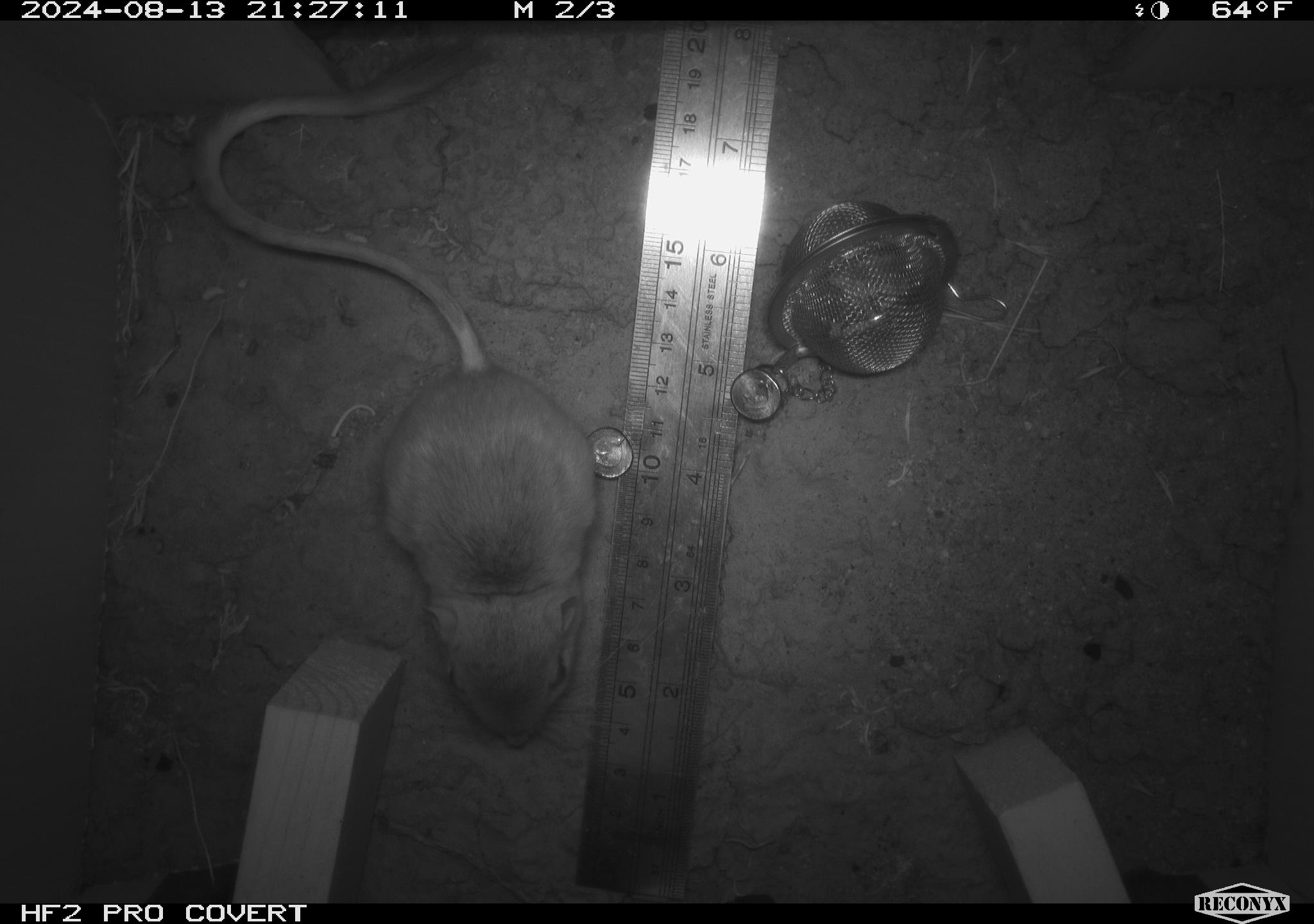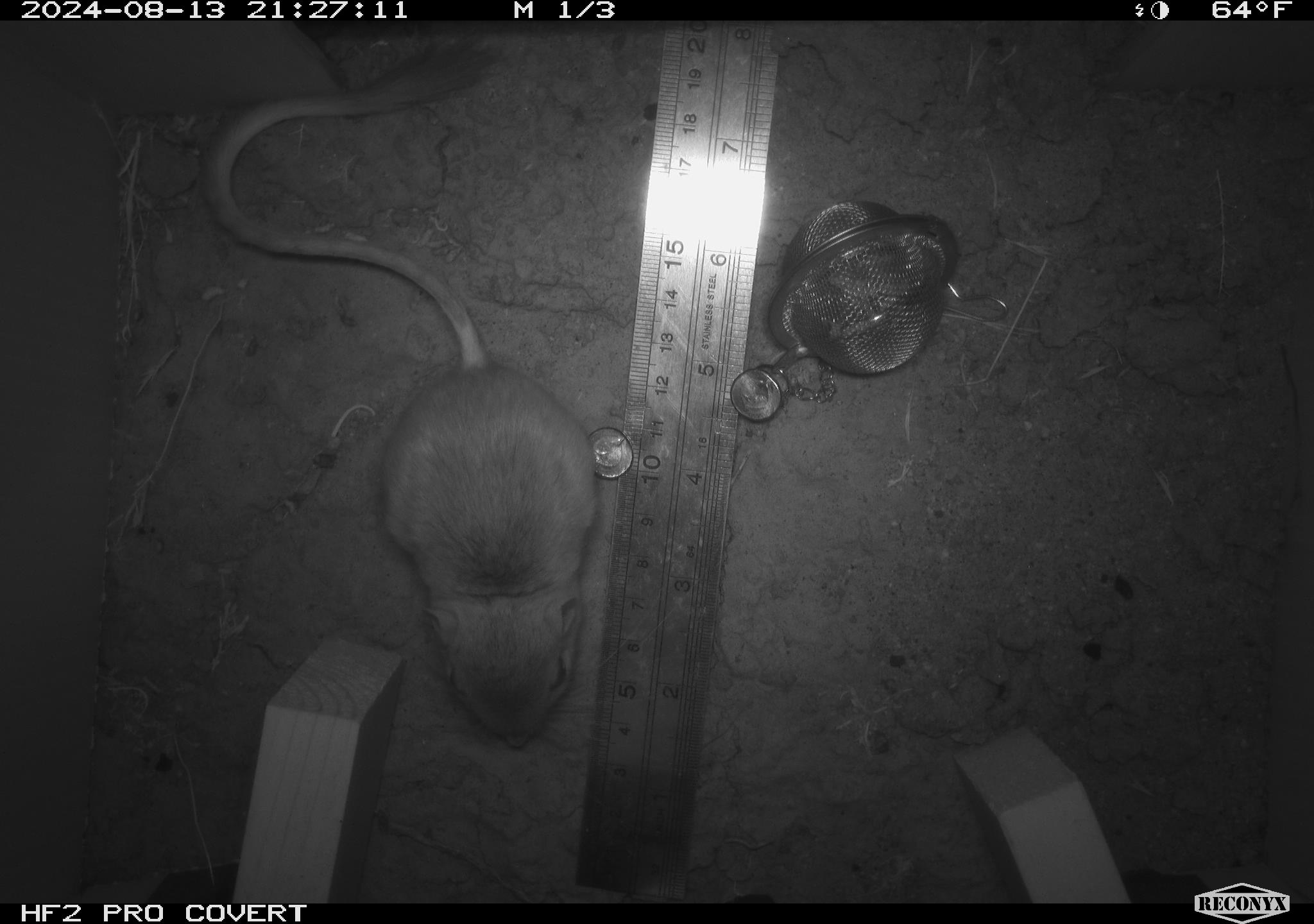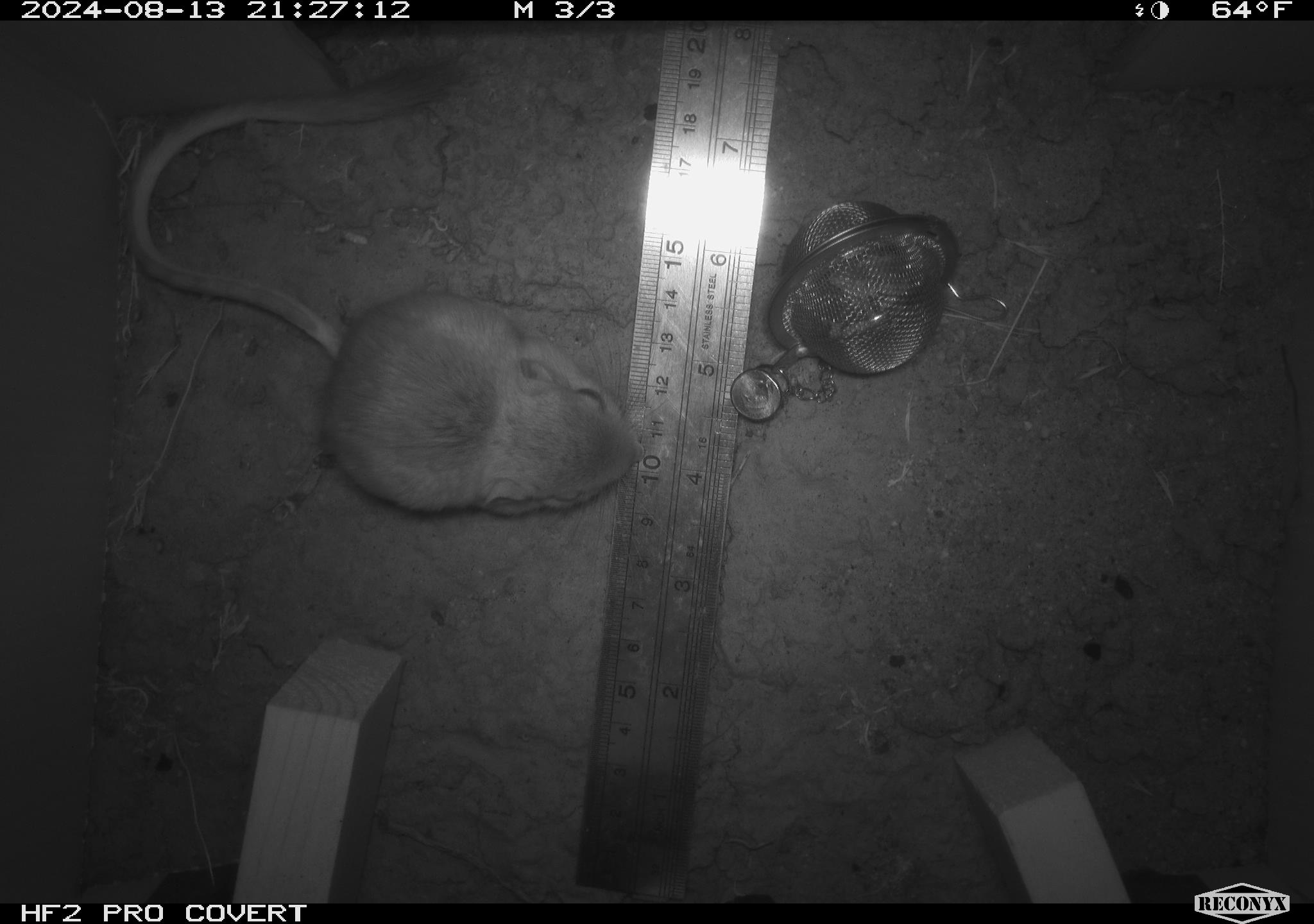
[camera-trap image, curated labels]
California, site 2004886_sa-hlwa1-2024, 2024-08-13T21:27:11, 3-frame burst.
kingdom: Animalia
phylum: Chordata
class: Mammalia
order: Rodentia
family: Heteromyidae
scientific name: Heteromyidae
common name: kangaroo rats and pocket mice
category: heteromyidae family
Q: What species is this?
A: Heteromyidae family (kangaroo rats and pocket mice) (Heteromyidae).